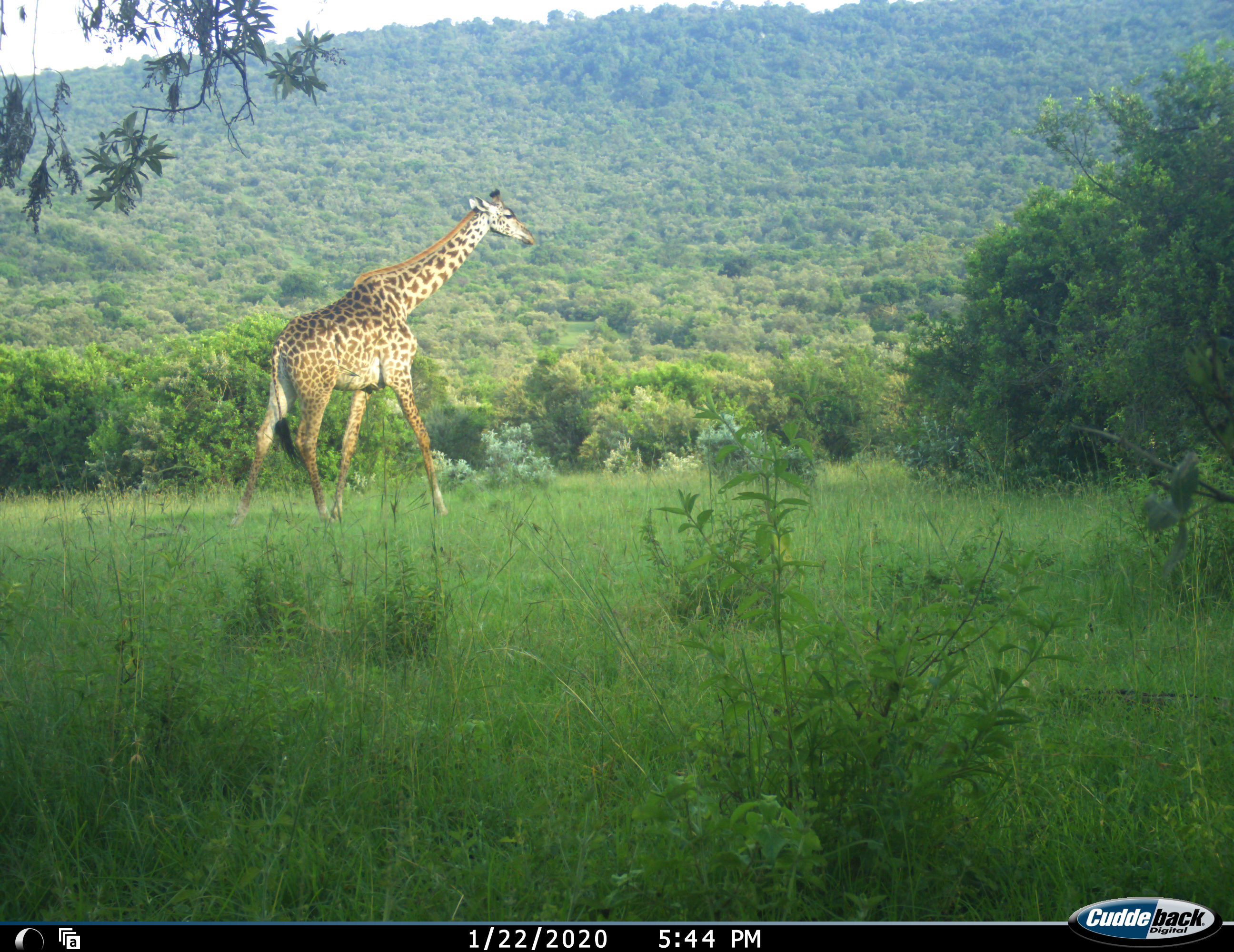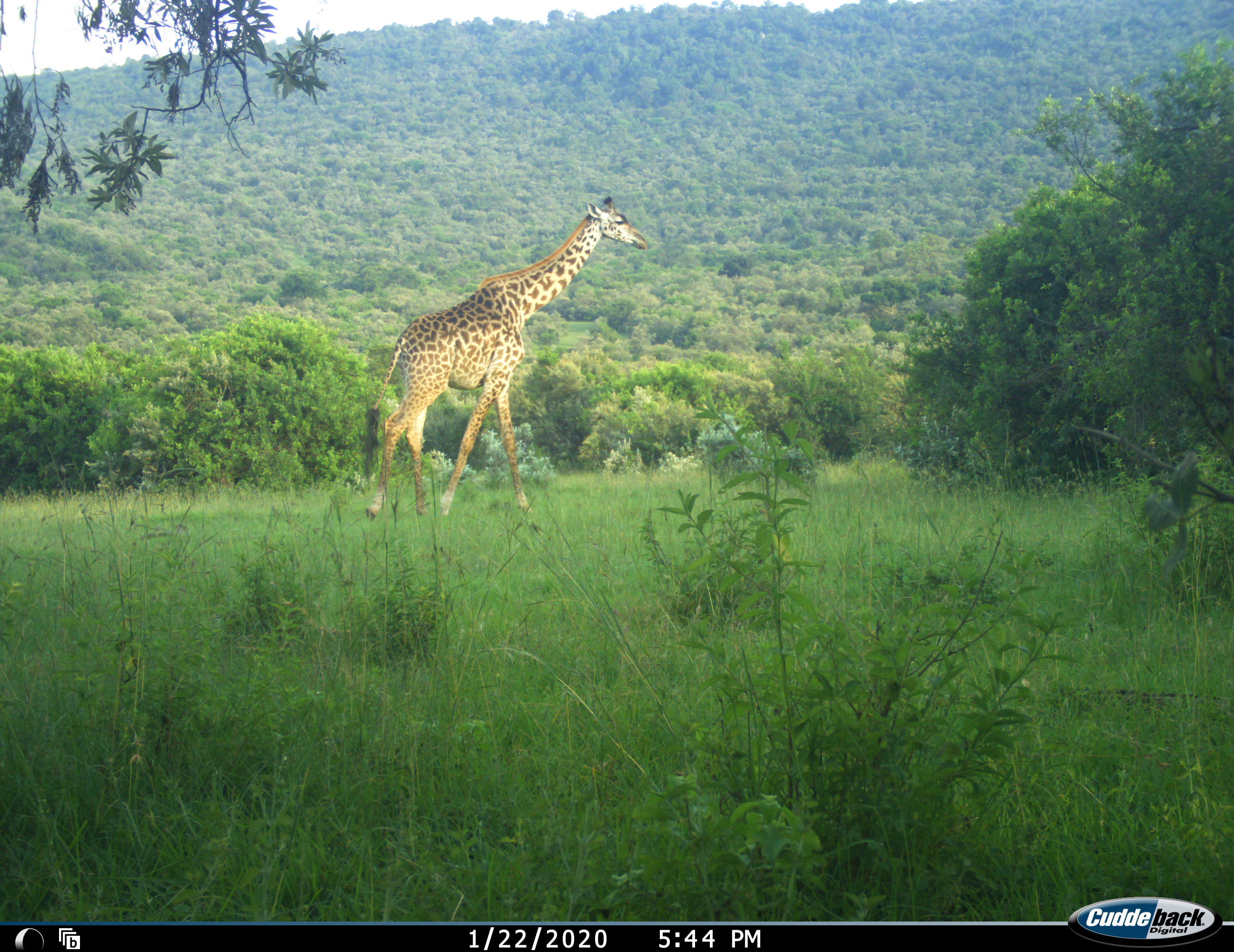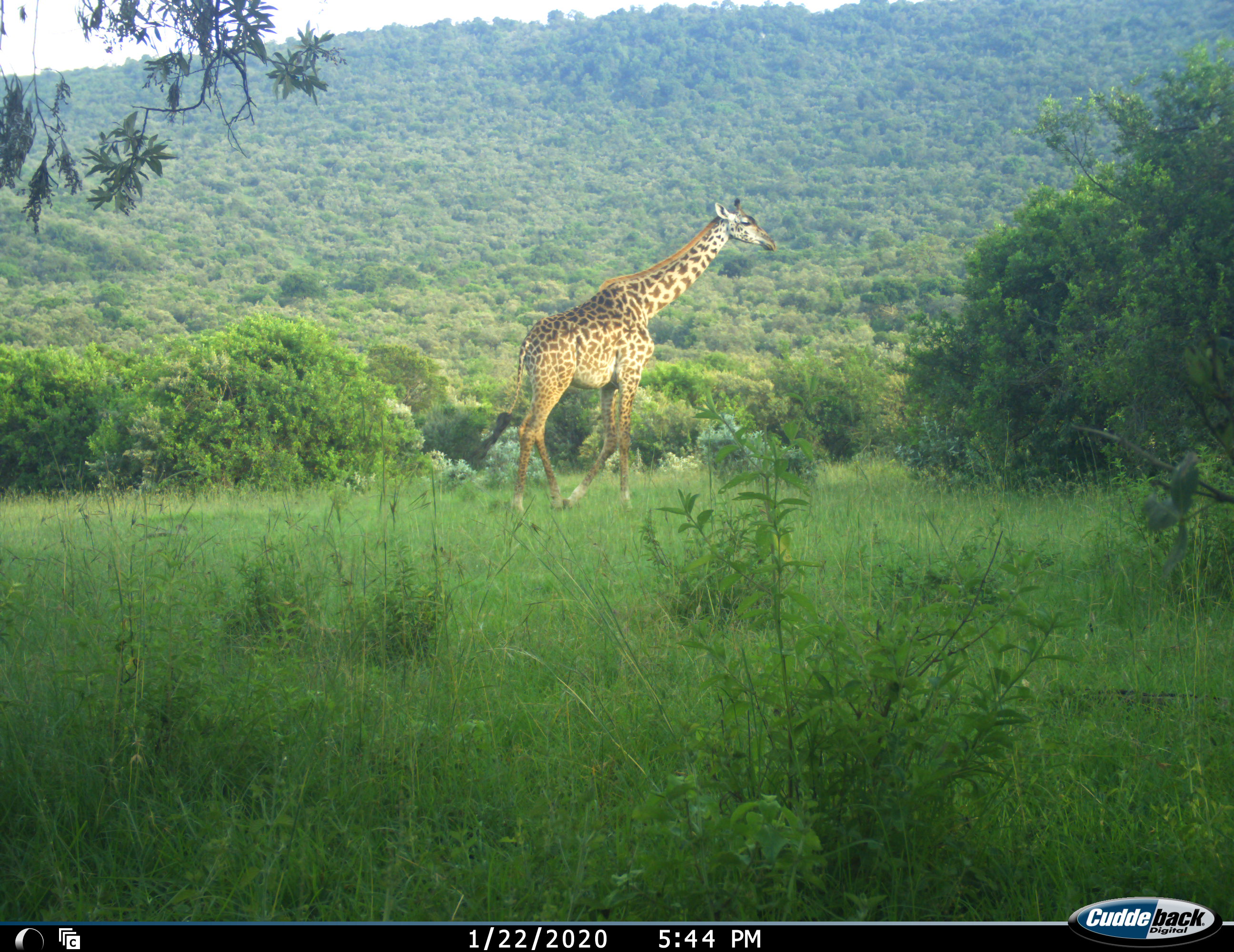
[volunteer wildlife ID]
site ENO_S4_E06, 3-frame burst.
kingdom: Animalia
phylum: Chordata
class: Mammalia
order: Artiodactyla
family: Giraffidae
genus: Giraffa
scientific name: Giraffa camelopardalis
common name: giraffe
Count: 1.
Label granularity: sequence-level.